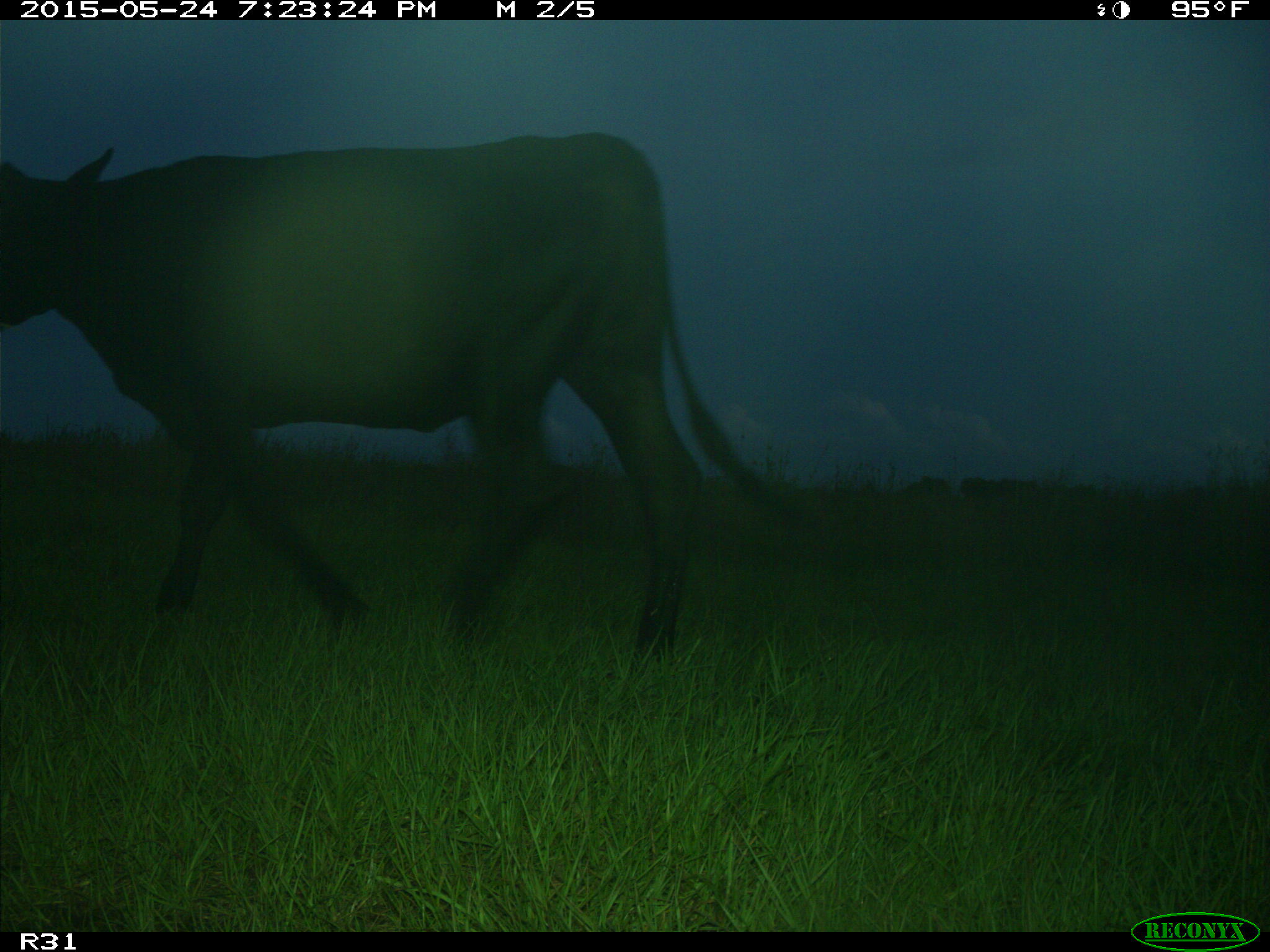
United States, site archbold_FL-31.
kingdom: Animalia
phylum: Chordata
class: Mammalia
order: Artiodactyla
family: Bovidae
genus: Bos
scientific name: Bos taurus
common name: domestic cow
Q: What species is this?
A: Bos taurus (domestic cow).